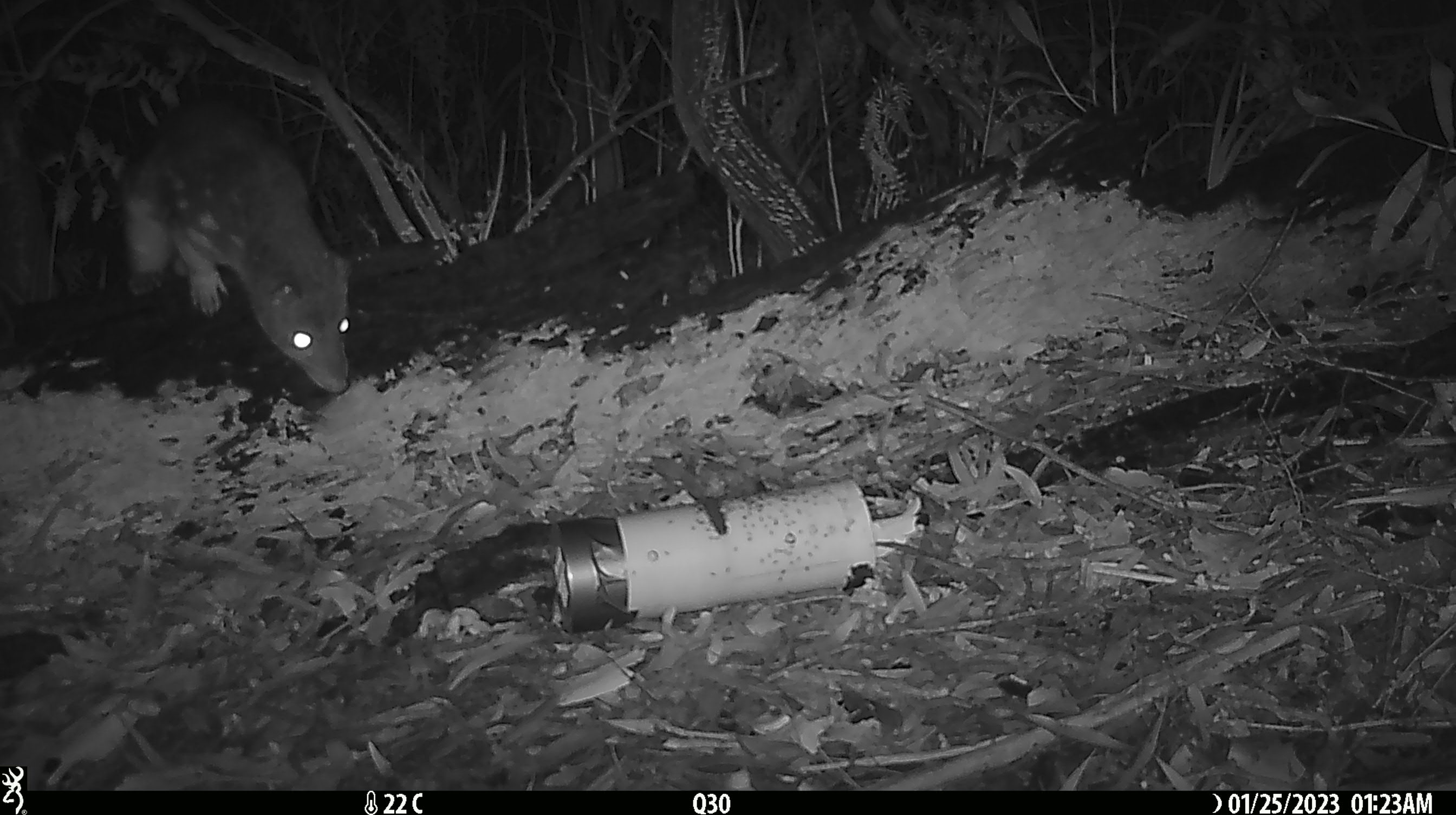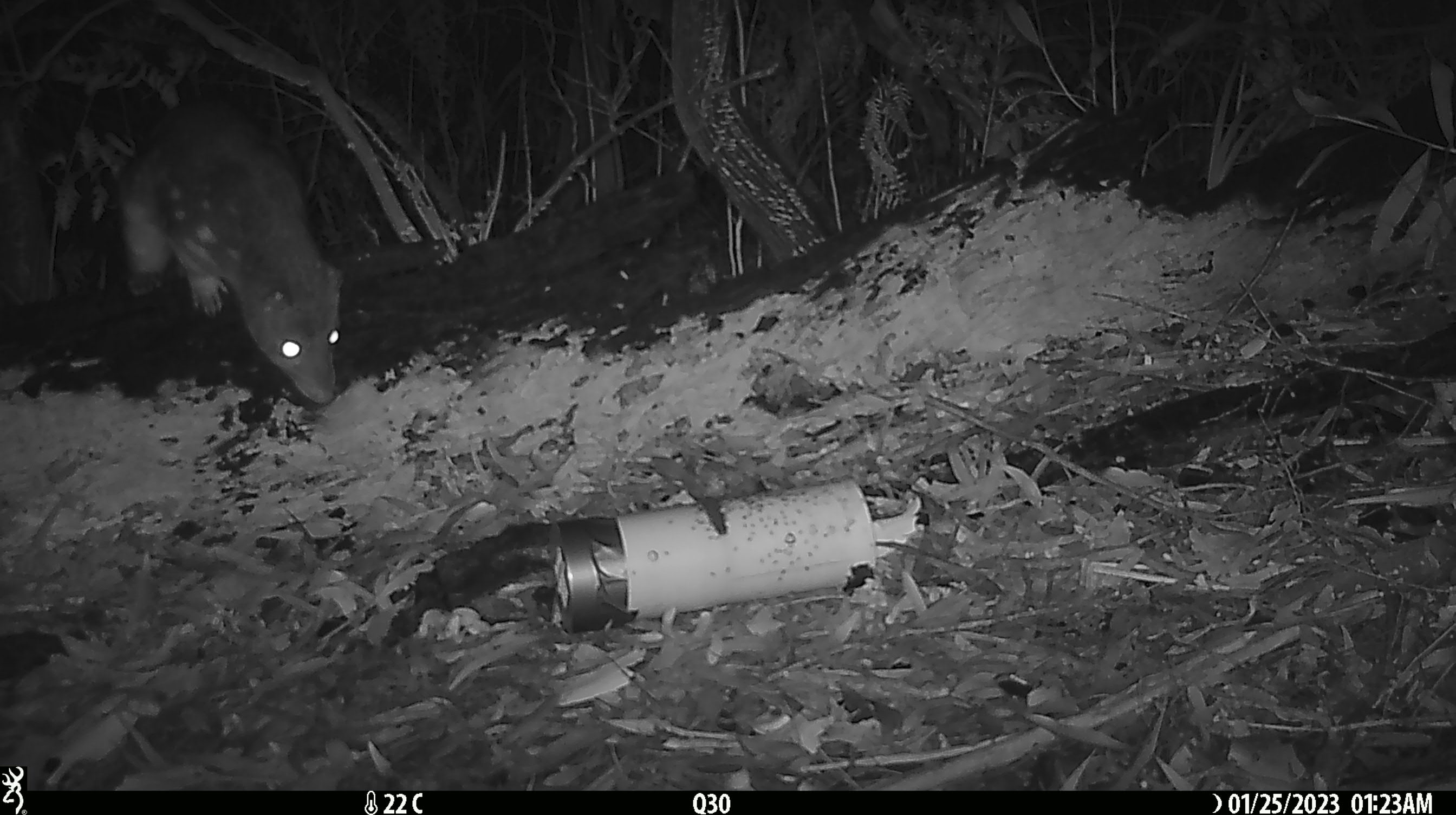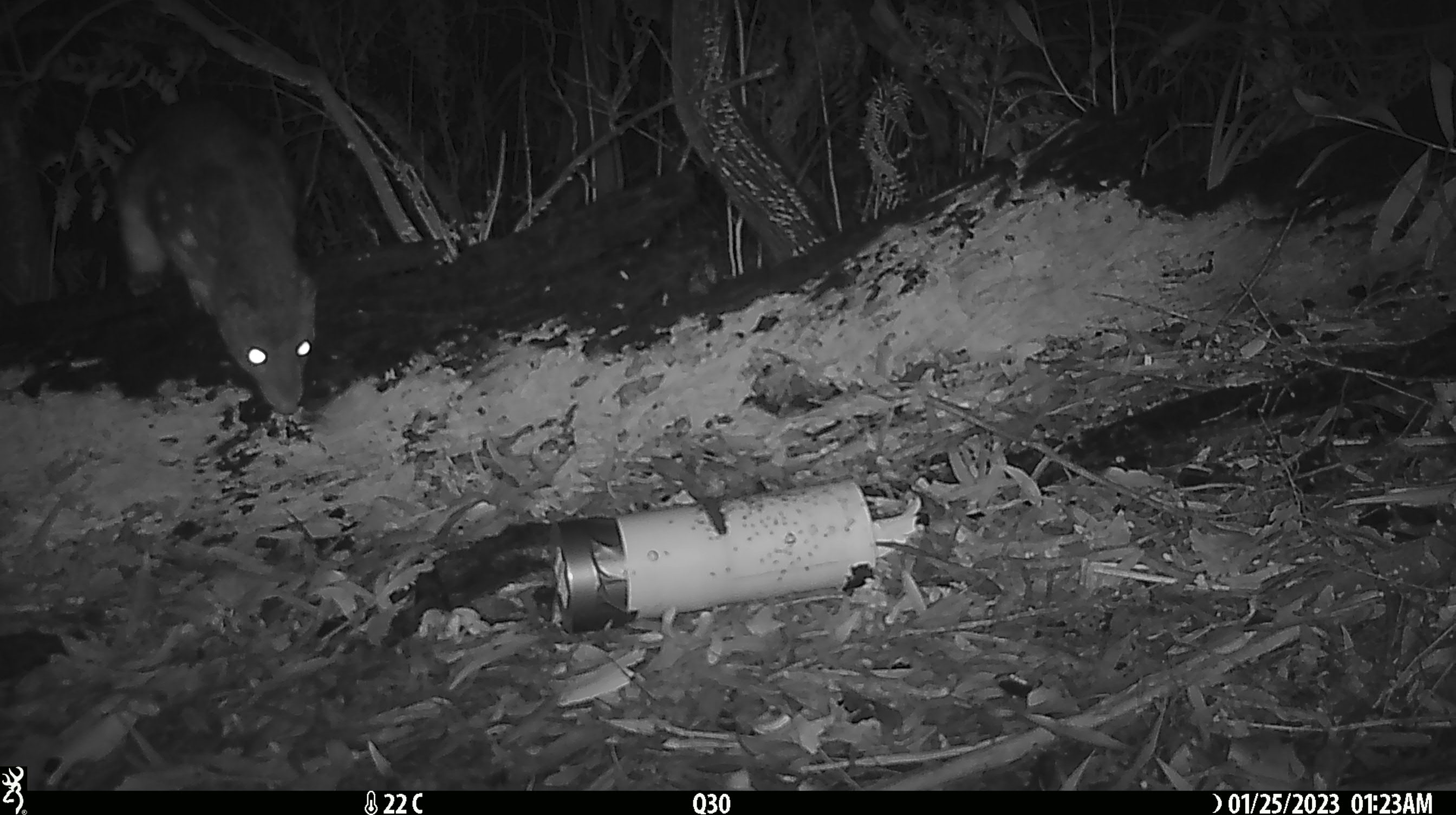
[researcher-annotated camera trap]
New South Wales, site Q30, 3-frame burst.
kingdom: Animalia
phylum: Chordata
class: Mammalia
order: Dasyuromorphia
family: Dasyuridae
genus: Dasyurus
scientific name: Dasyurus maculatus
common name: spotted-tailed quoll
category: quoll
Quoll (spotted-tailed quoll) (Dasyurus maculatus).